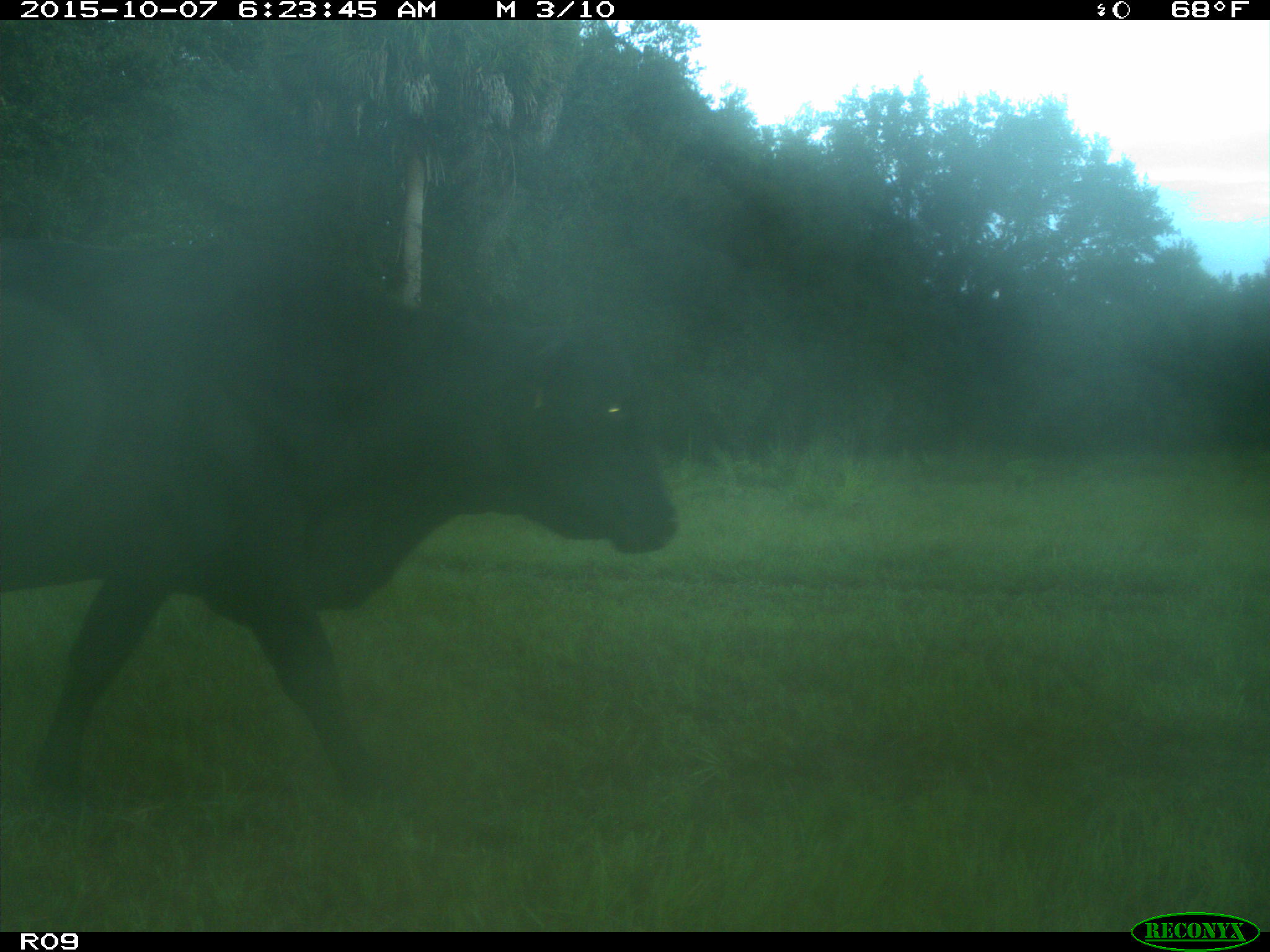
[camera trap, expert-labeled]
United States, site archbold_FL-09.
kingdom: Animalia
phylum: Chordata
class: Mammalia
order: Artiodactyla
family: Bovidae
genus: Bos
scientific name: Bos taurus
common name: domestic cow